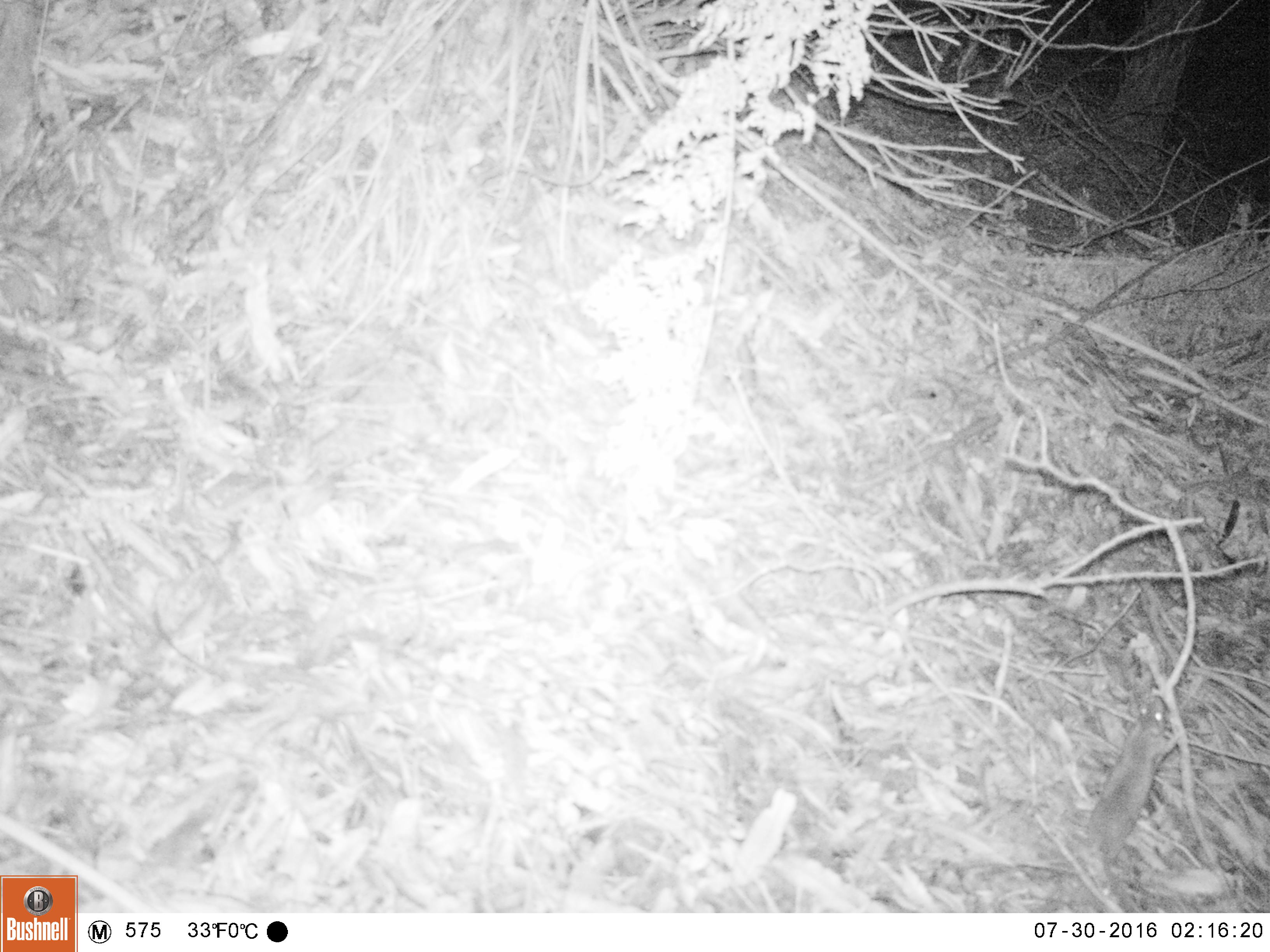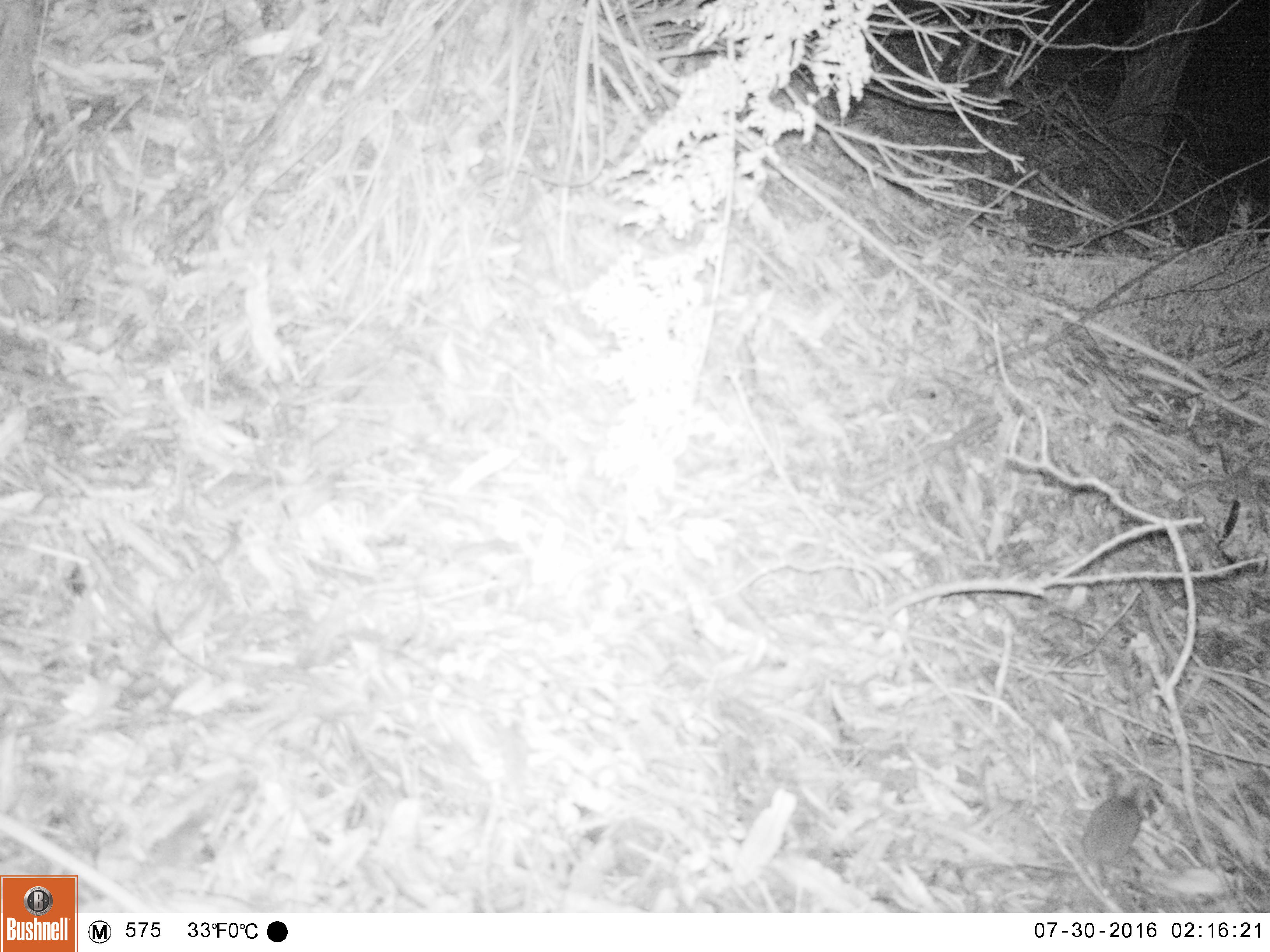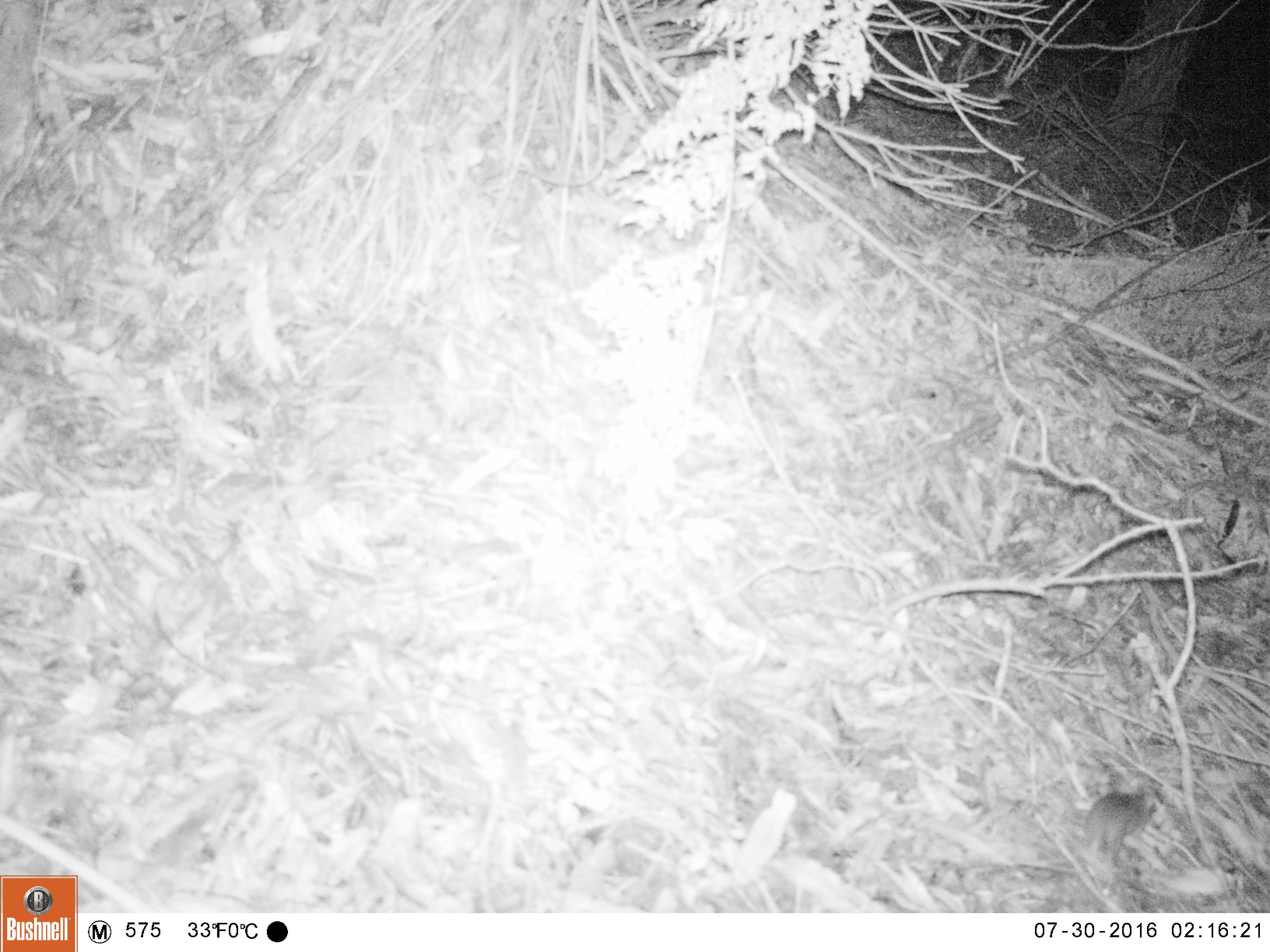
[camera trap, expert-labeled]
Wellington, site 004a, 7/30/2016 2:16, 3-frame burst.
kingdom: Animalia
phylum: Chordata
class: Mammalia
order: Rodentia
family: Muridae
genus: Rattus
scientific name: Rattus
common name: rat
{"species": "rat (Rattus)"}